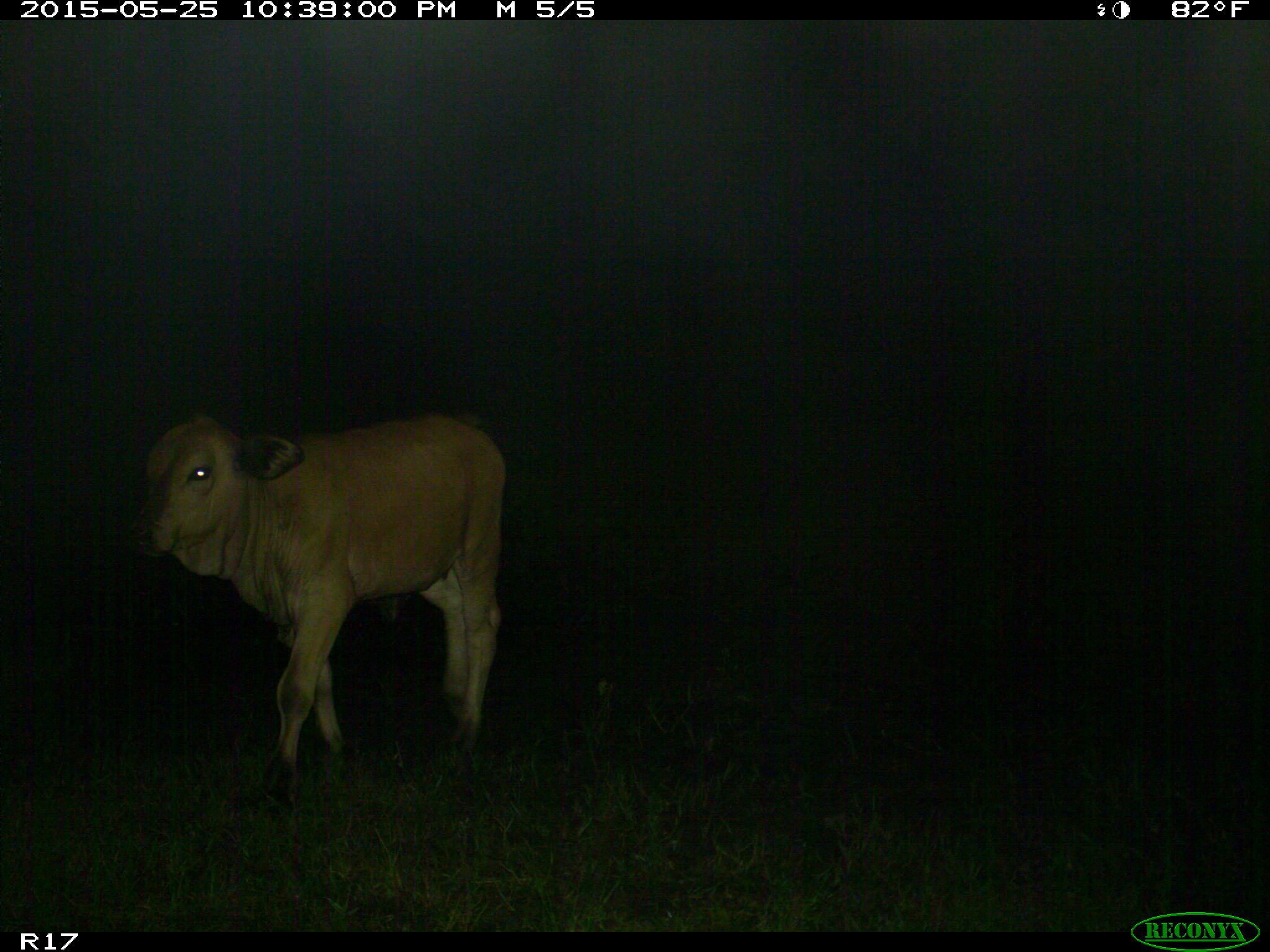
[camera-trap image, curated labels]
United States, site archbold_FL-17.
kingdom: Animalia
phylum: Chordata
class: Mammalia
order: Artiodactyla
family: Bovidae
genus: Bos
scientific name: Bos taurus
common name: domestic cow